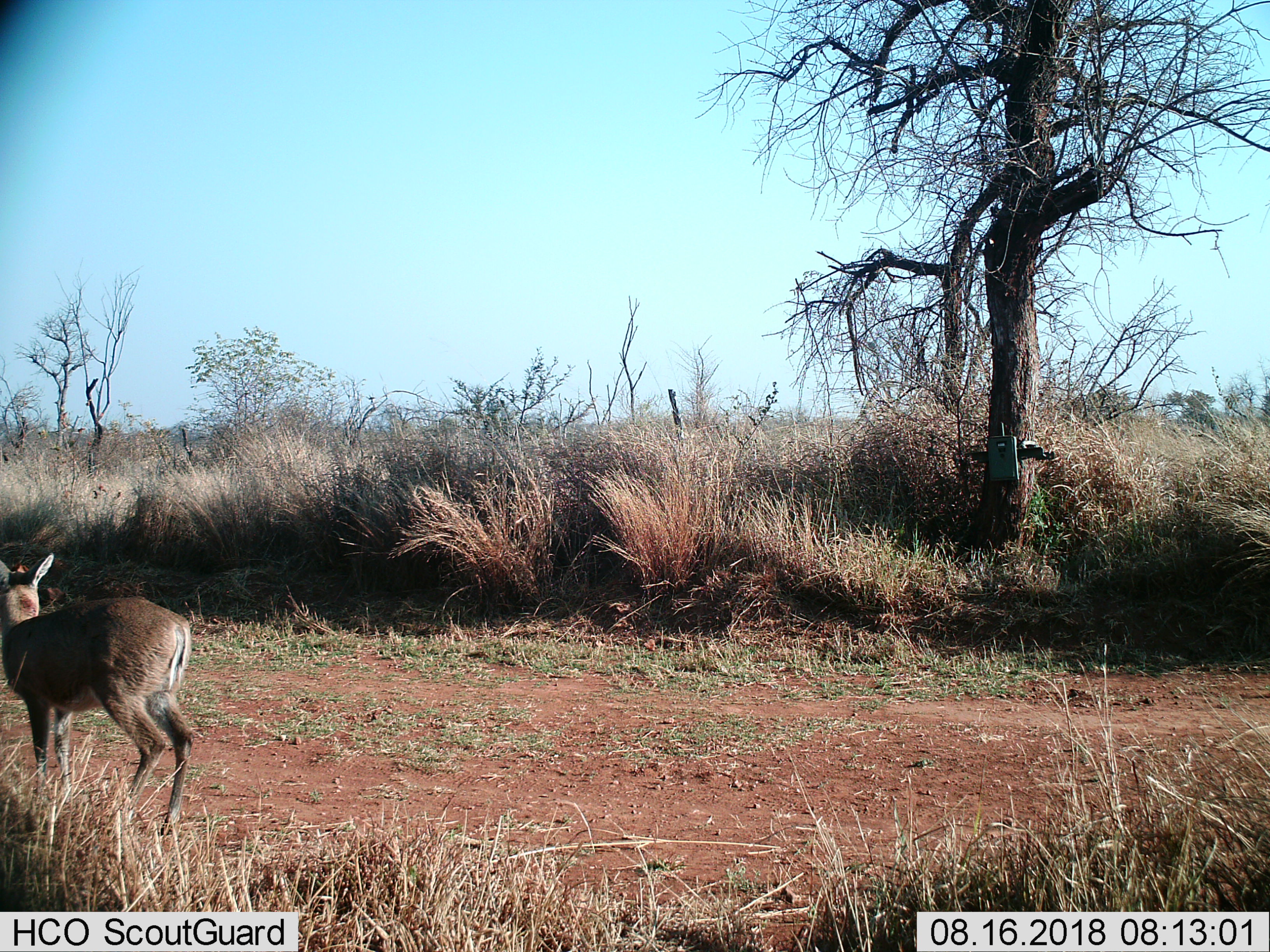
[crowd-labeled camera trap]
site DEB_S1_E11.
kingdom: Animalia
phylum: Chordata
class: Mammalia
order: Artiodactyla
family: Bovidae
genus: Sylvicapra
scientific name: Sylvicapra grimmia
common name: common duiker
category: duikercommongrey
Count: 1.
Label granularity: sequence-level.